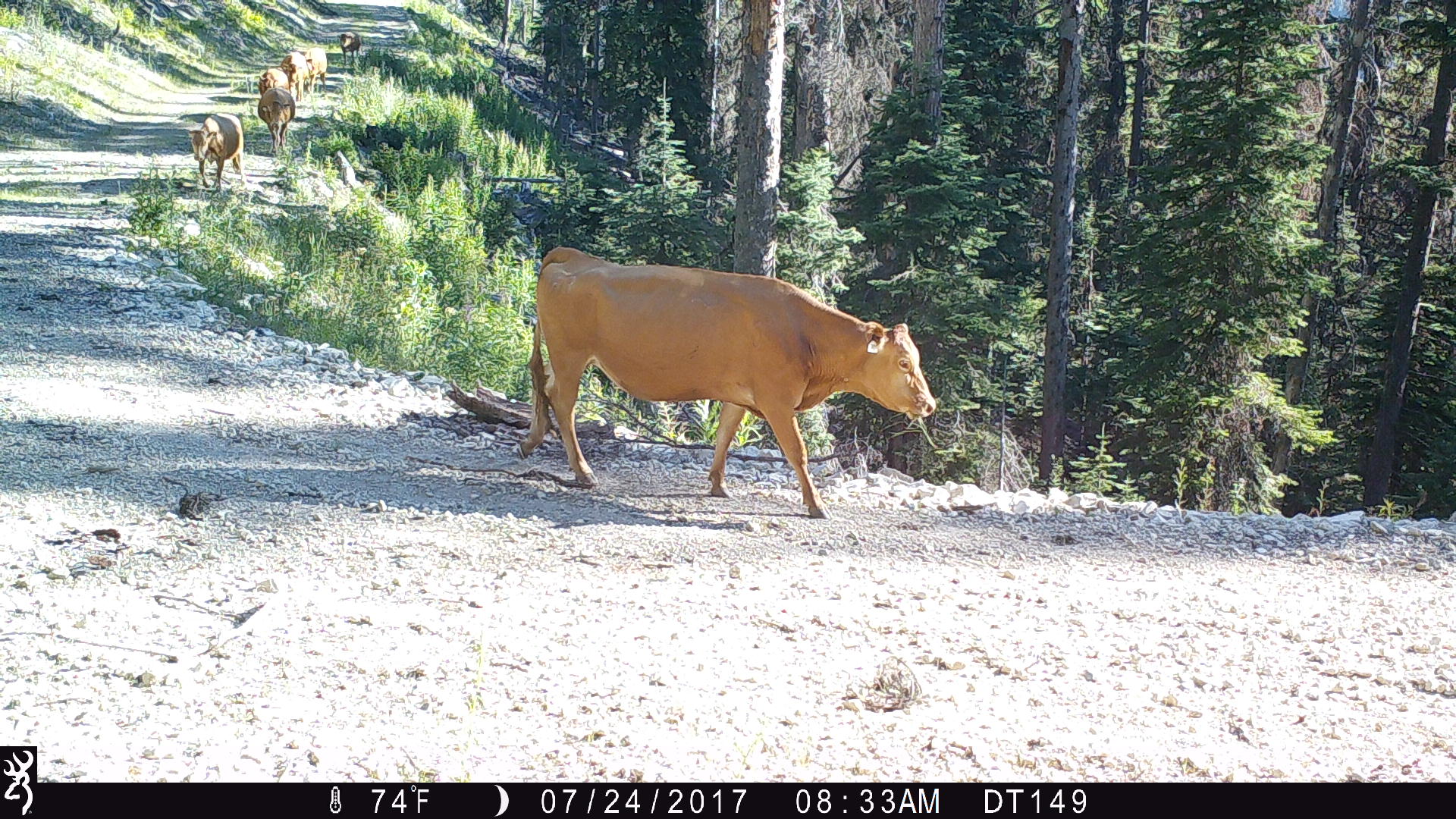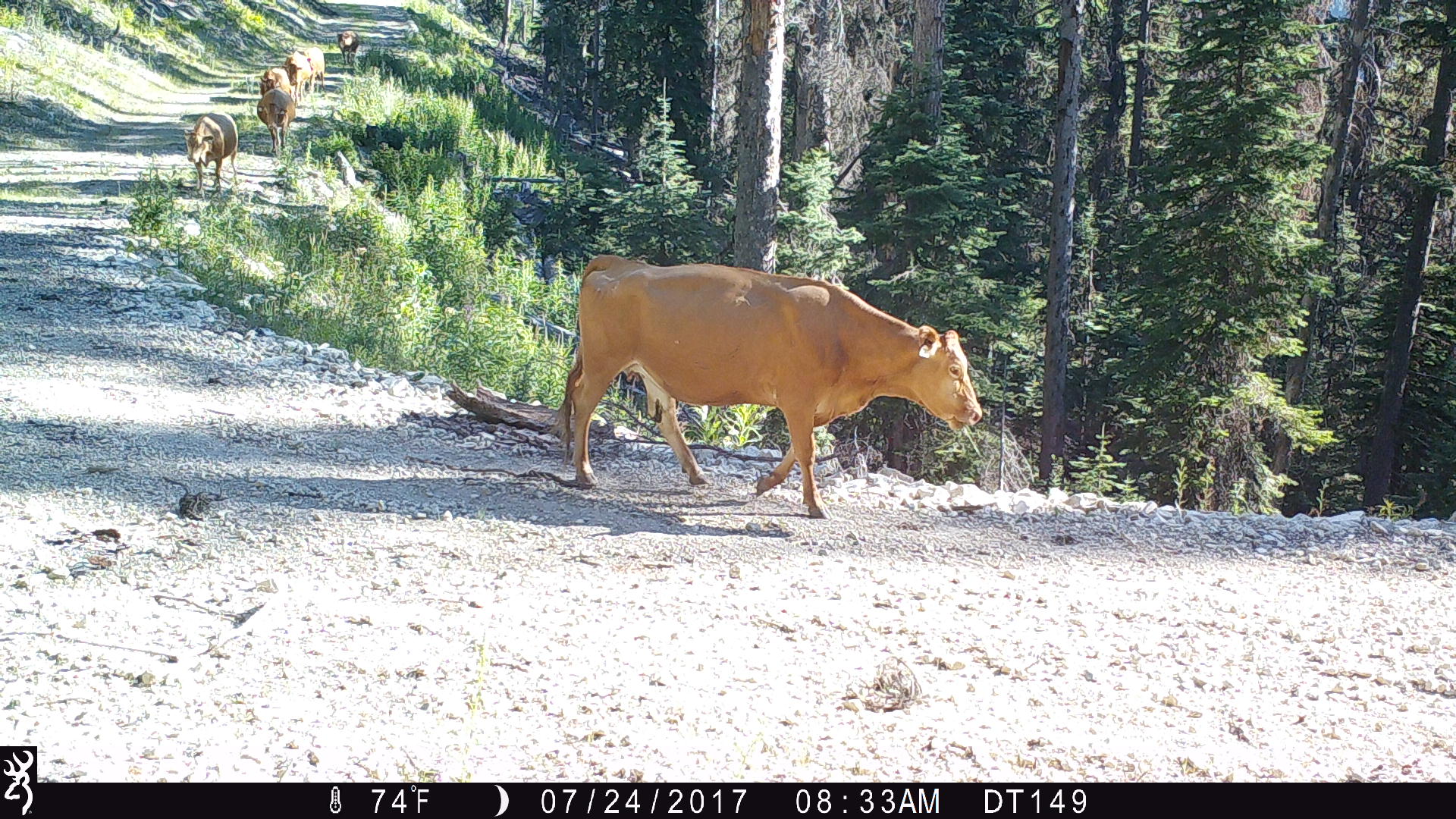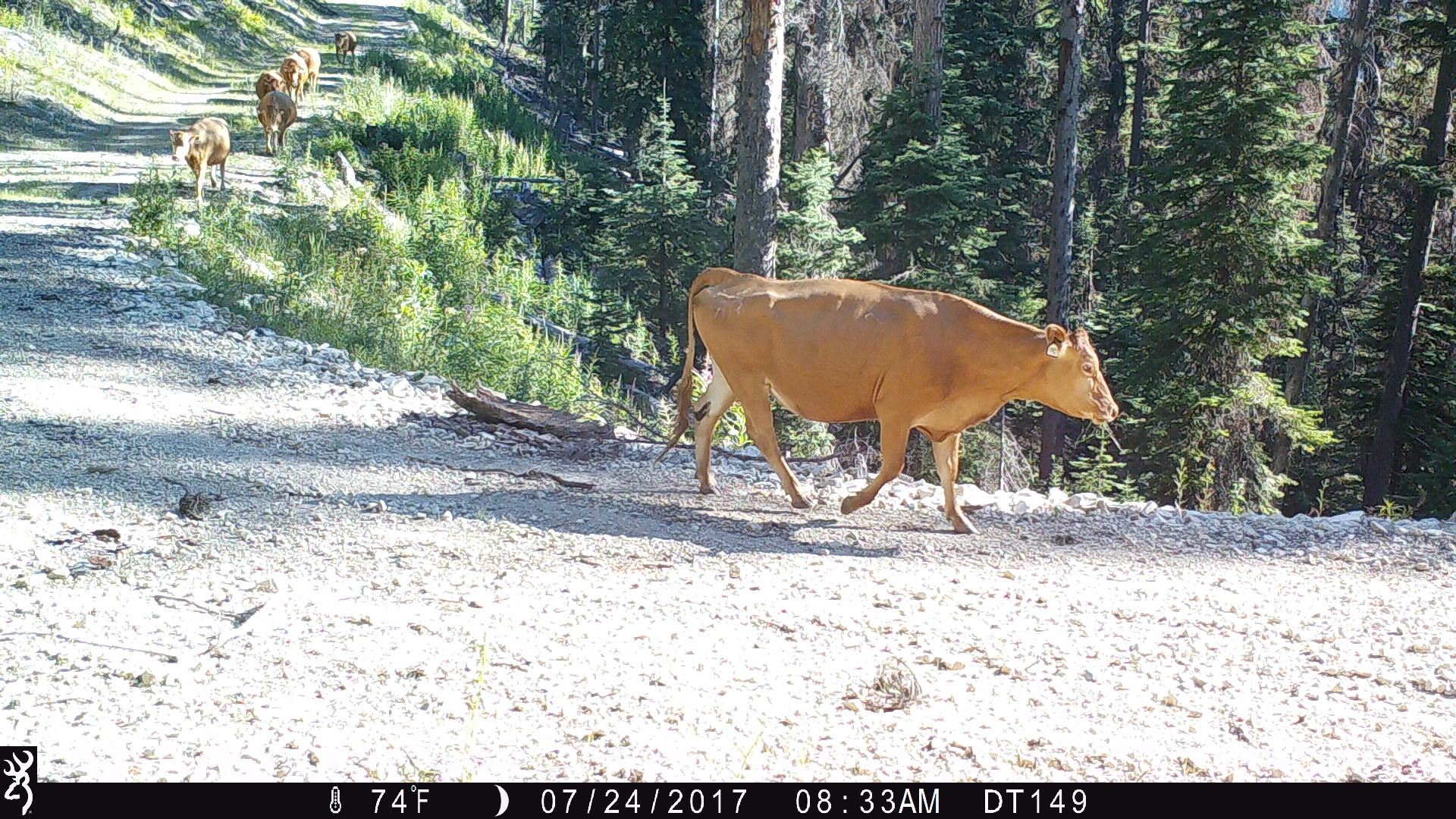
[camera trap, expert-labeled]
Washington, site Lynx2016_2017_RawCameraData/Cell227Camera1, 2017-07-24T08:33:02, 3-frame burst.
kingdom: Animalia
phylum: Chordata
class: Mammalia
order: Artiodactyla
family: Bovidae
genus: Bos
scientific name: Bos taurus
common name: domestic cattle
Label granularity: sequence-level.